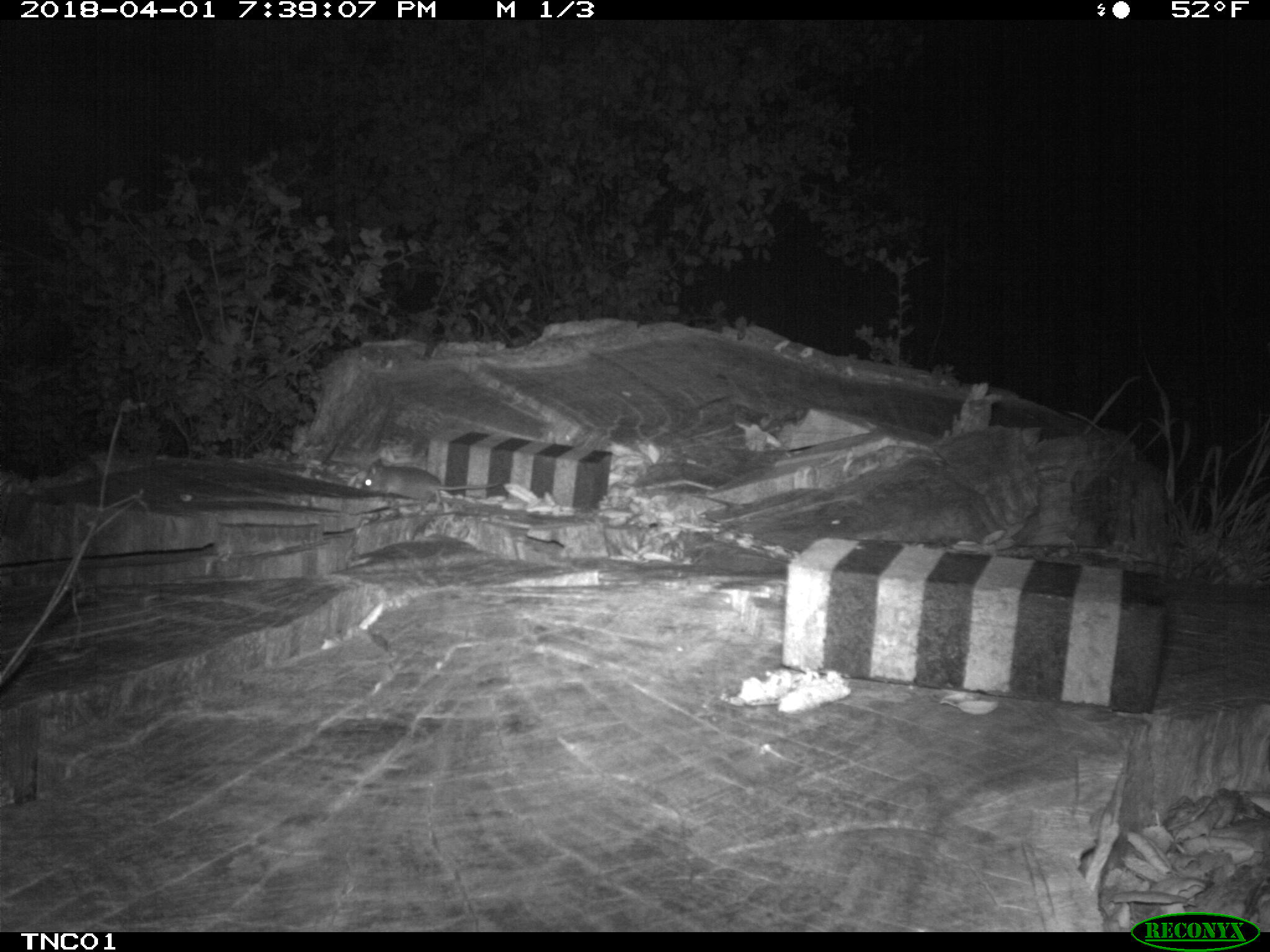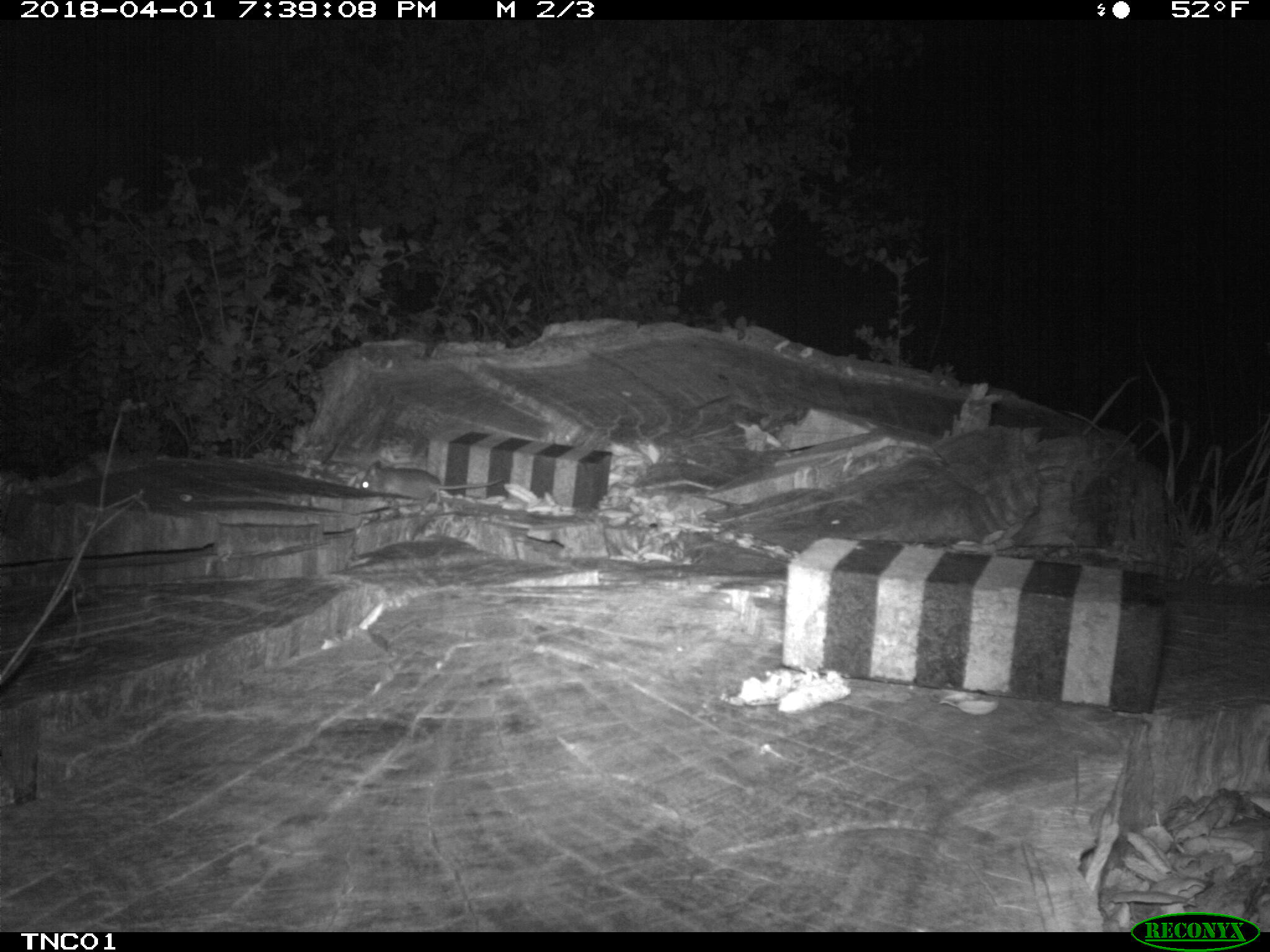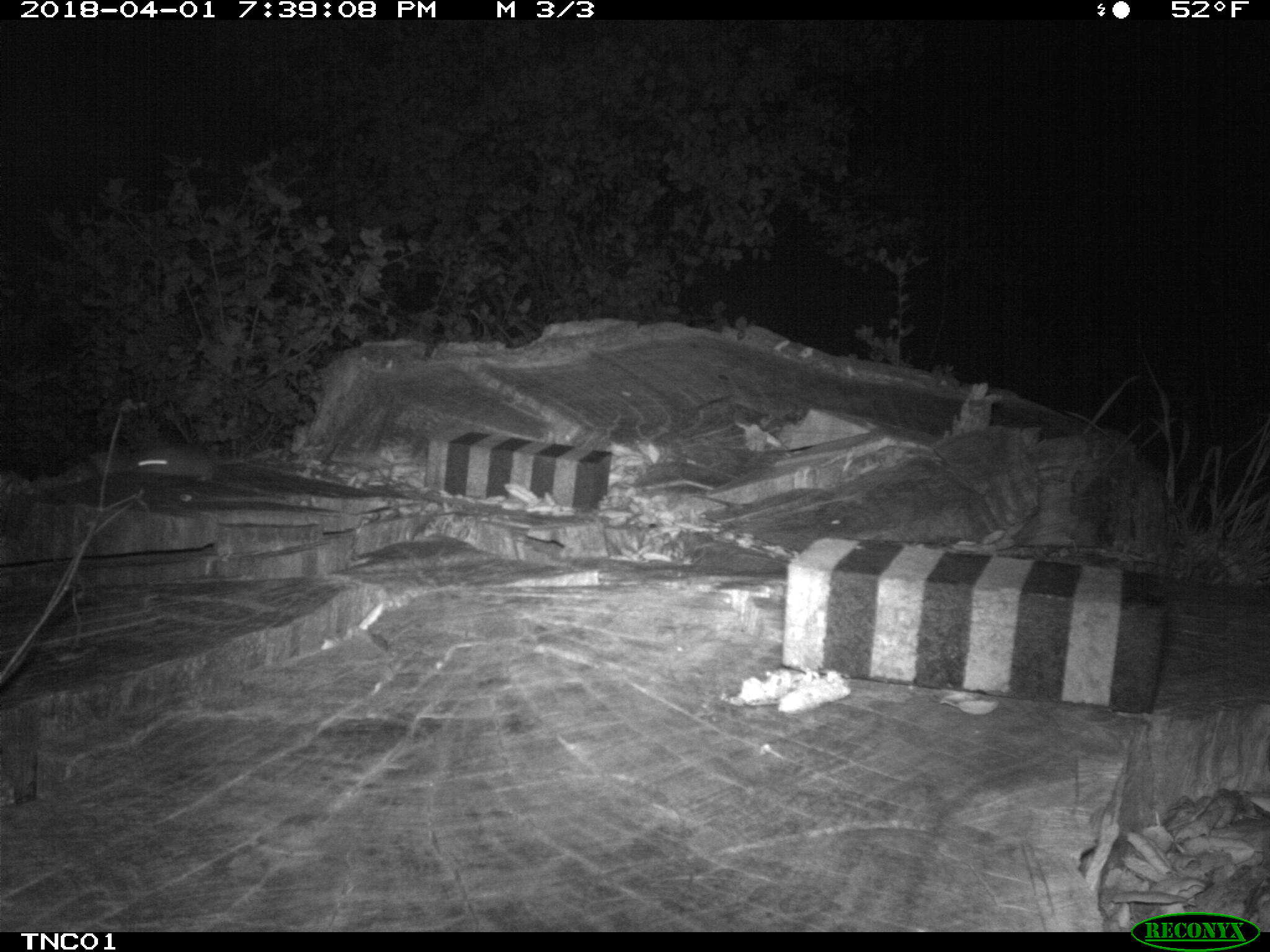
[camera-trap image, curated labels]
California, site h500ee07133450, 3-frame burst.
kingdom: Animalia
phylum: Chordata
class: Mammalia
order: Rodentia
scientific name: Rodentia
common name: rodent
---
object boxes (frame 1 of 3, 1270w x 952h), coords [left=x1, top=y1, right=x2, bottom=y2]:
rodent: [left=359, top=458, right=500, bottom=503]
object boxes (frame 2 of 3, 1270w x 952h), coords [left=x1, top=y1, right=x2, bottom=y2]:
rodent: [left=359, top=460, right=505, bottom=508]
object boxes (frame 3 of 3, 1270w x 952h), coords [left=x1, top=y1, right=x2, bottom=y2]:
rodent: [left=132, top=444, right=216, bottom=483]